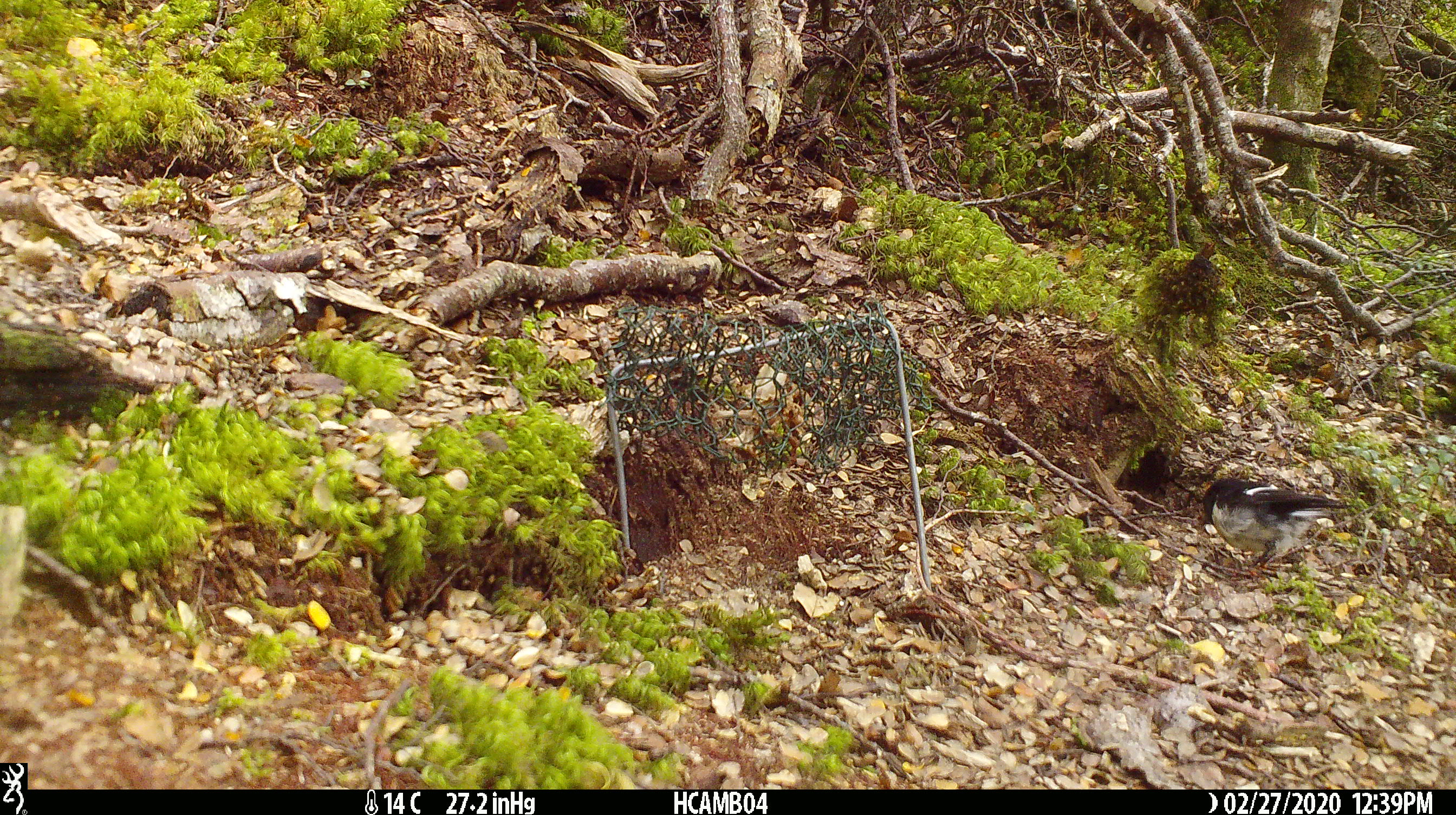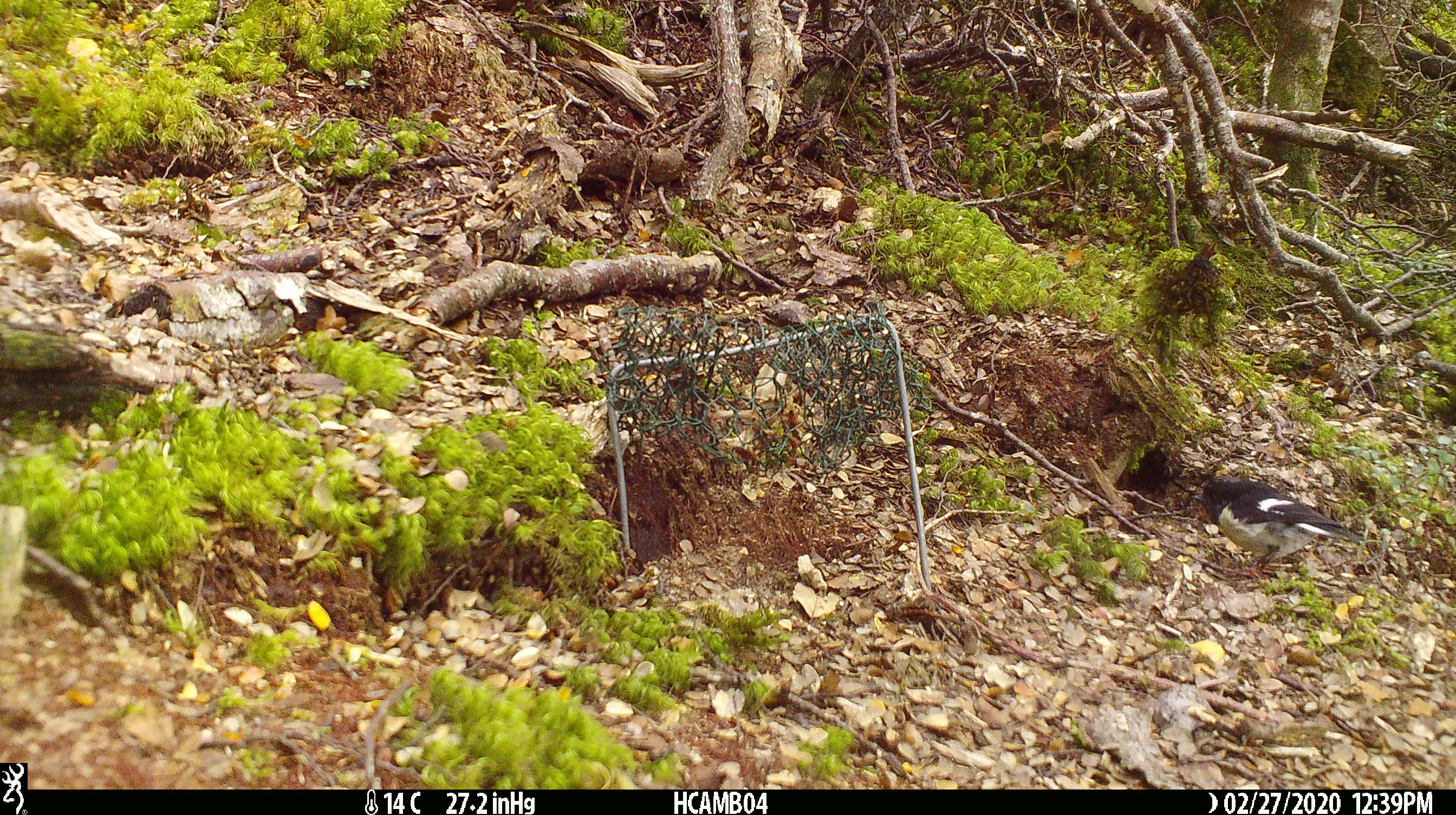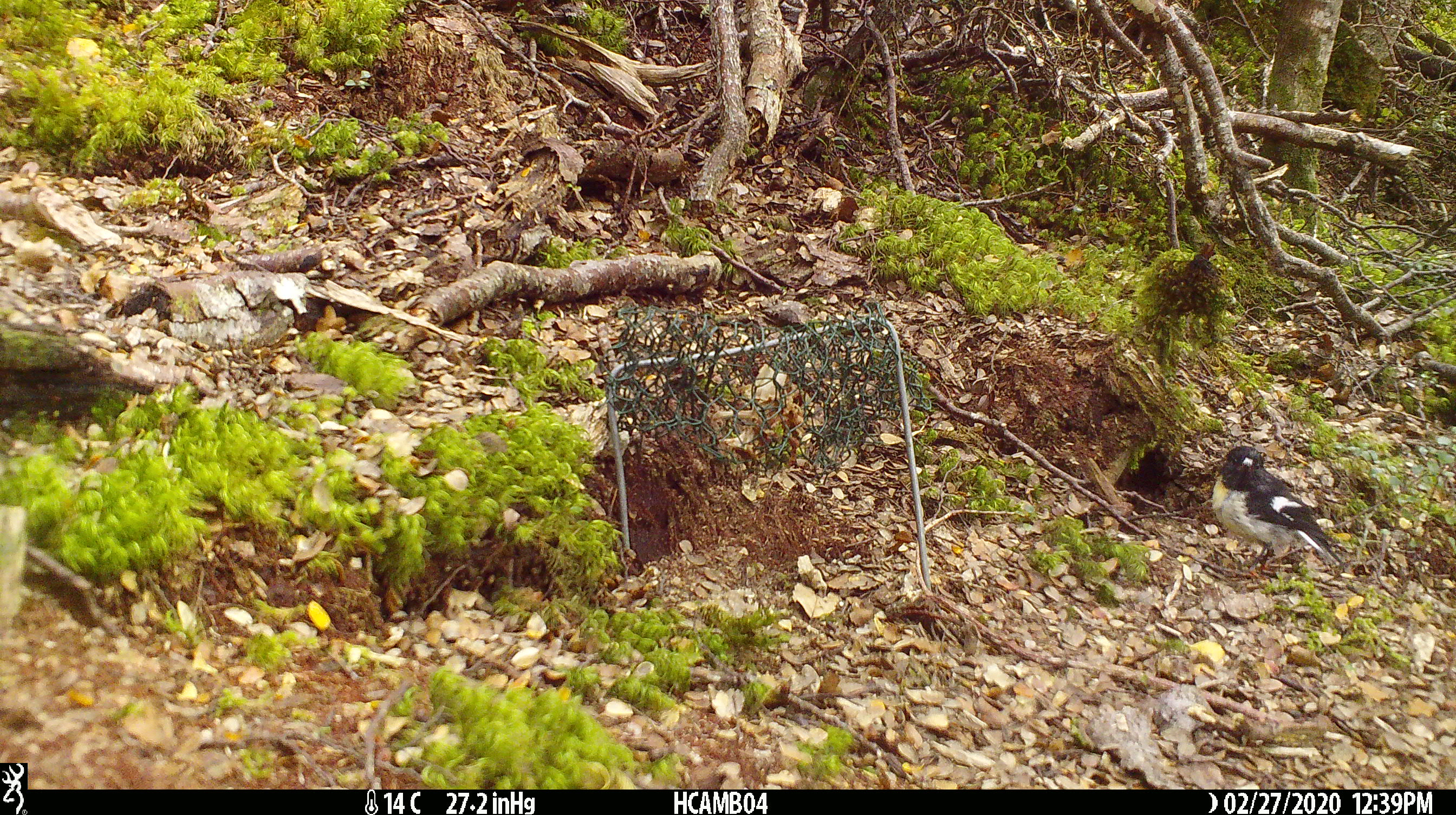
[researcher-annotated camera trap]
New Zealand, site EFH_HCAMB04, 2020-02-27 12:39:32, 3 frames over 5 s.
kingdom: Animalia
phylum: Chordata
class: Aves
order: Passeriformes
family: Petroicidae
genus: Petroica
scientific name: Petroica macrocephala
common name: tomtit